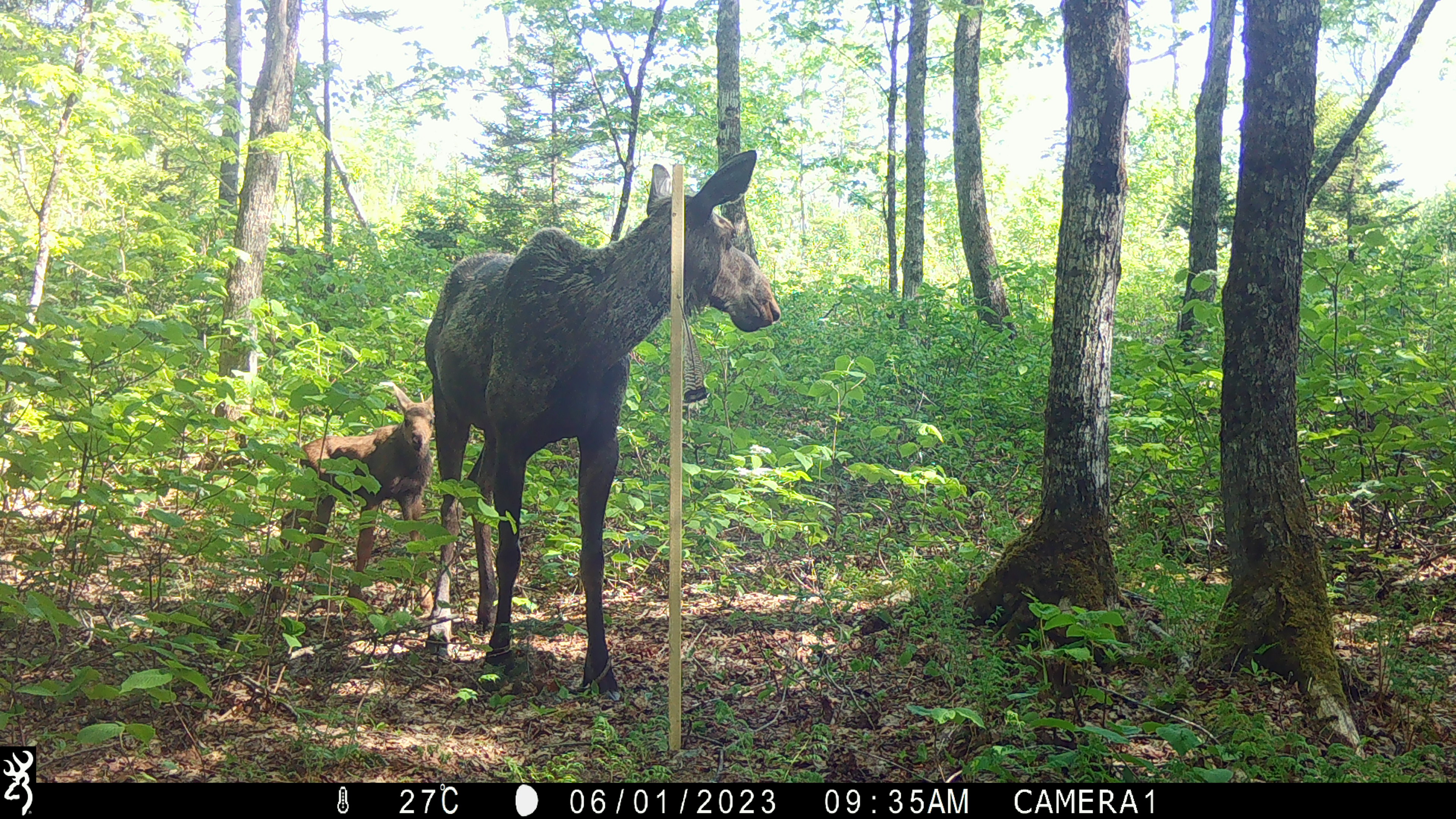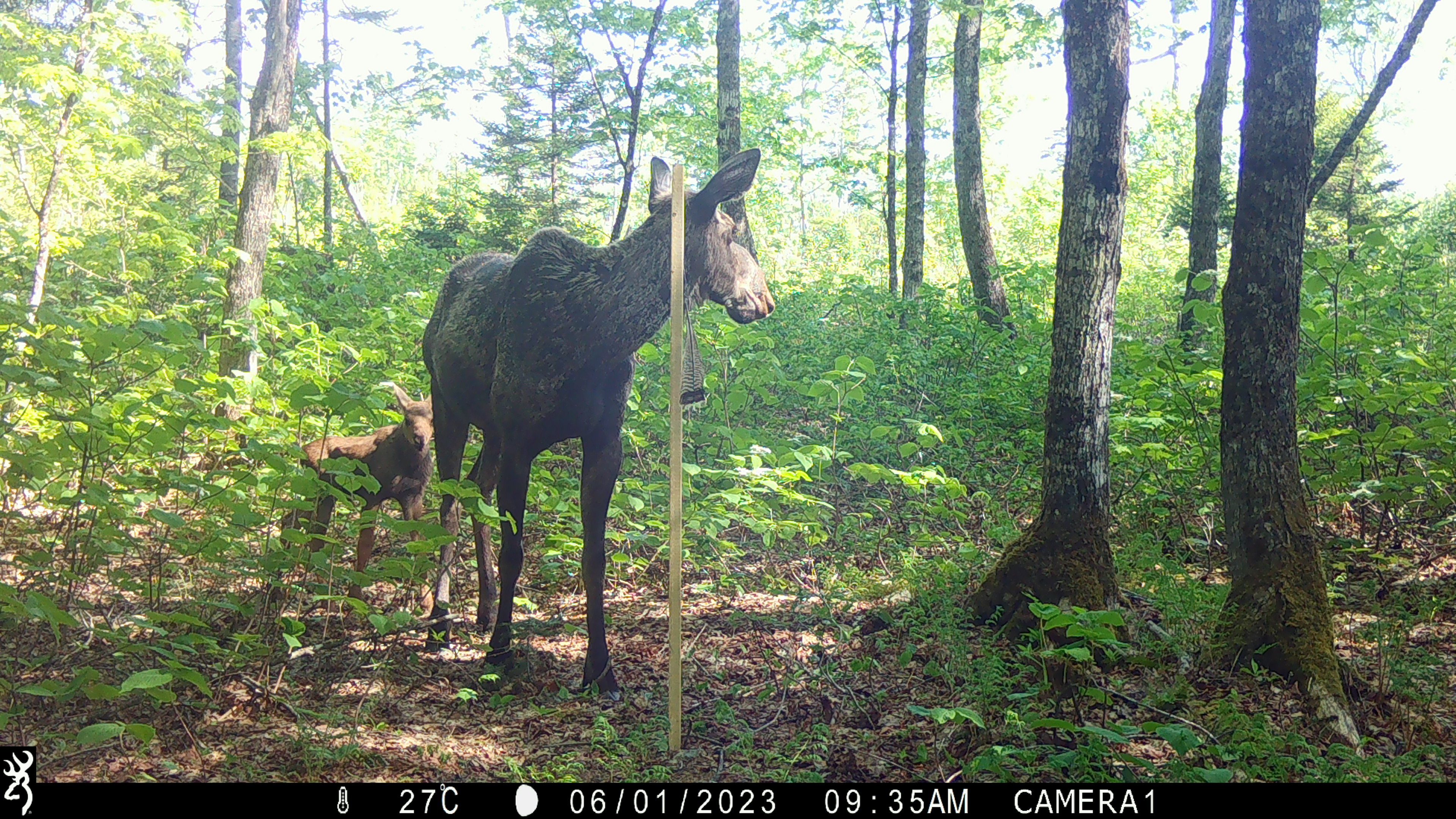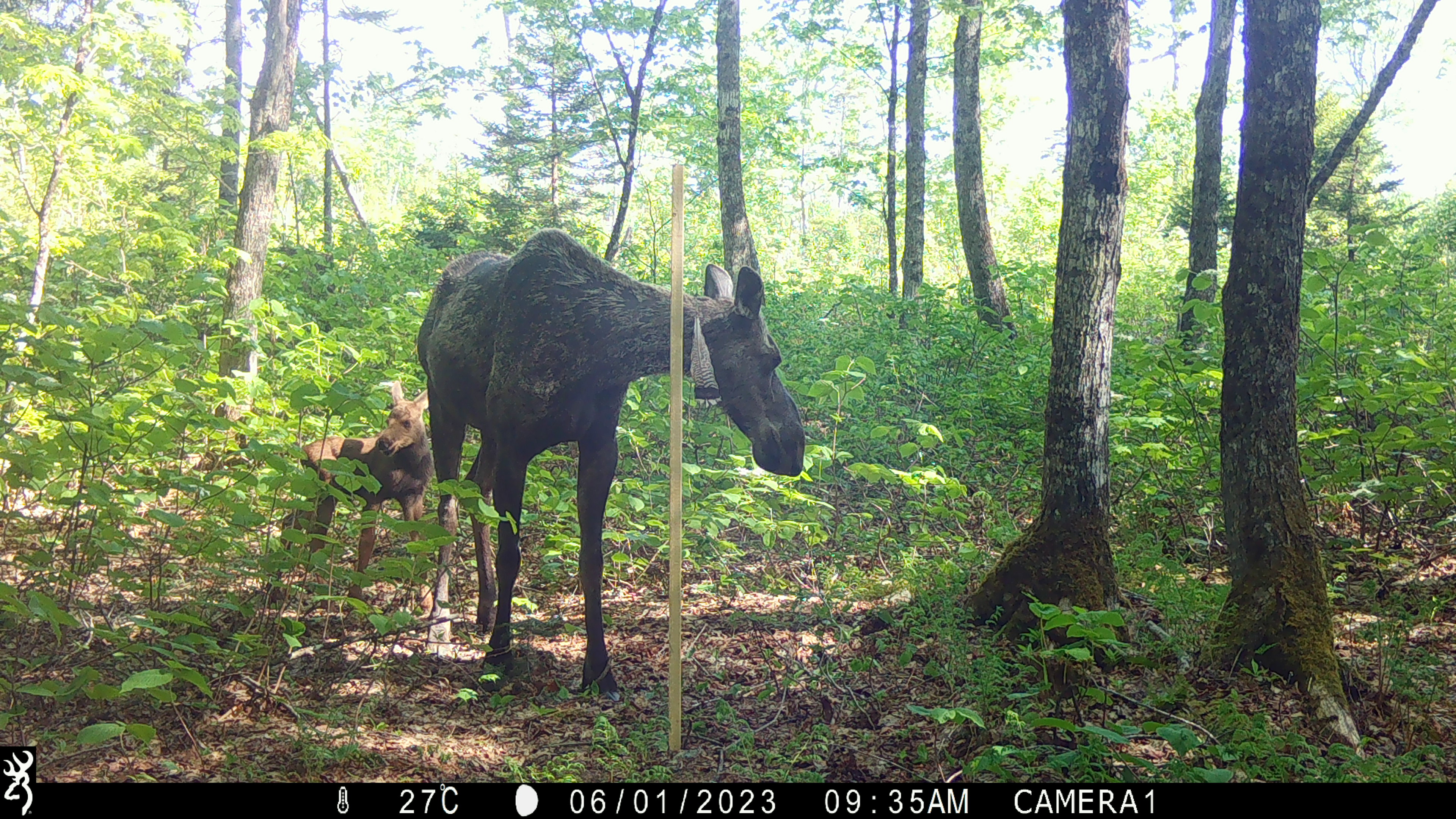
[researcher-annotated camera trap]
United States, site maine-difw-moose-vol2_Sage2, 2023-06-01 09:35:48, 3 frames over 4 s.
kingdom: Animalia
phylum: Chordata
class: Mammalia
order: Artiodactyla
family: Cervidae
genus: Alces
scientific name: Alces alces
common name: moose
Moose (Alces alces).